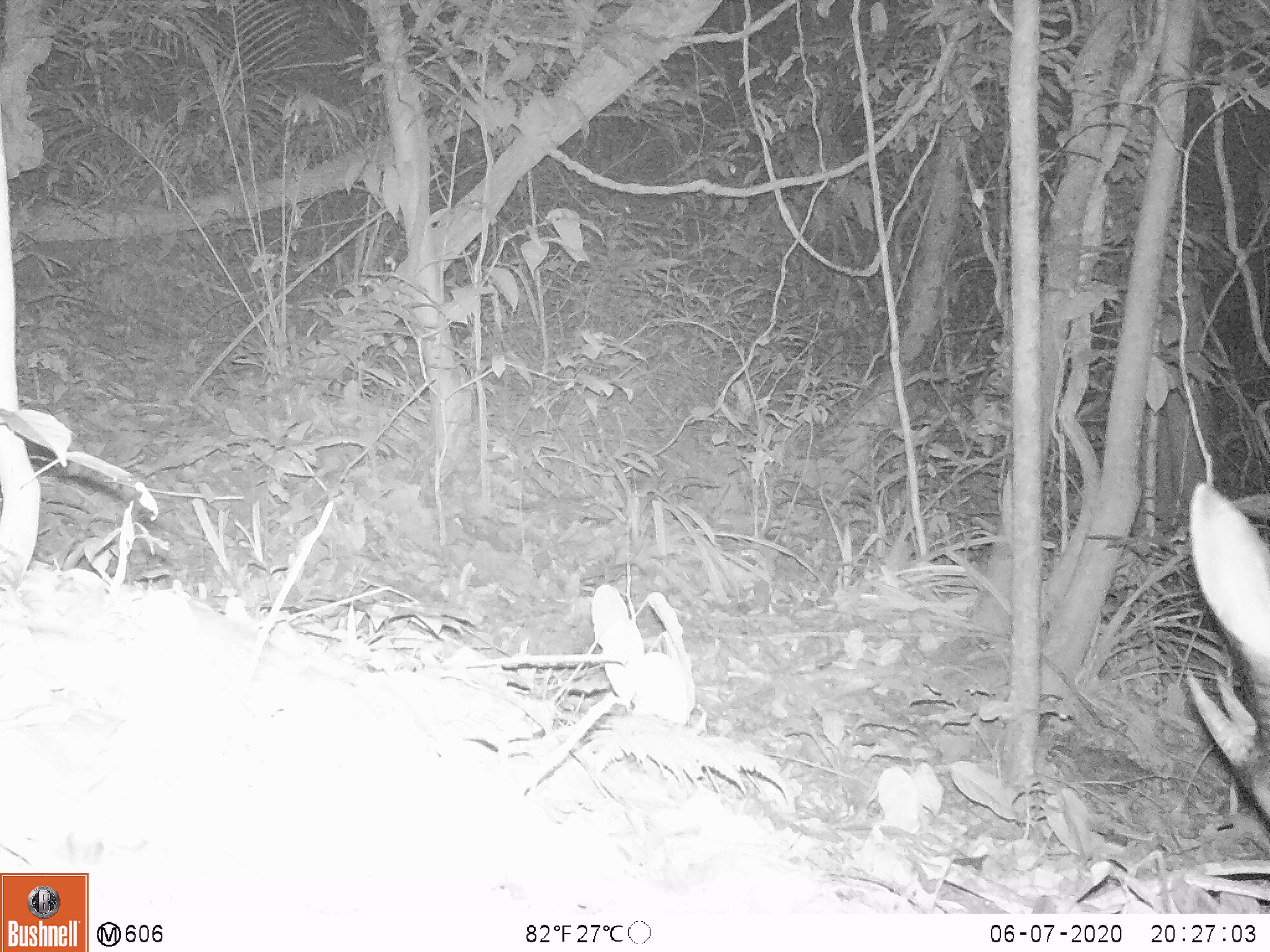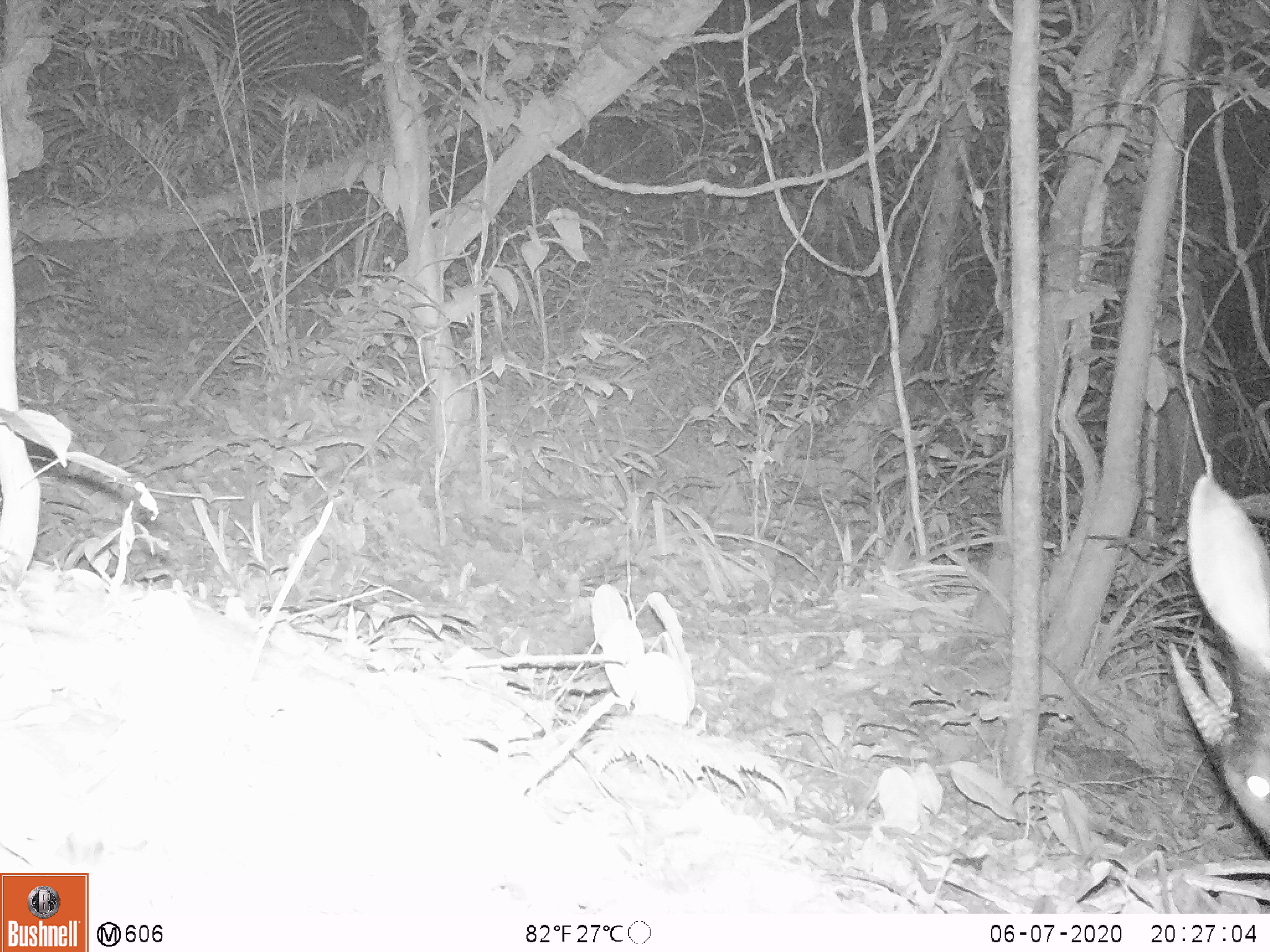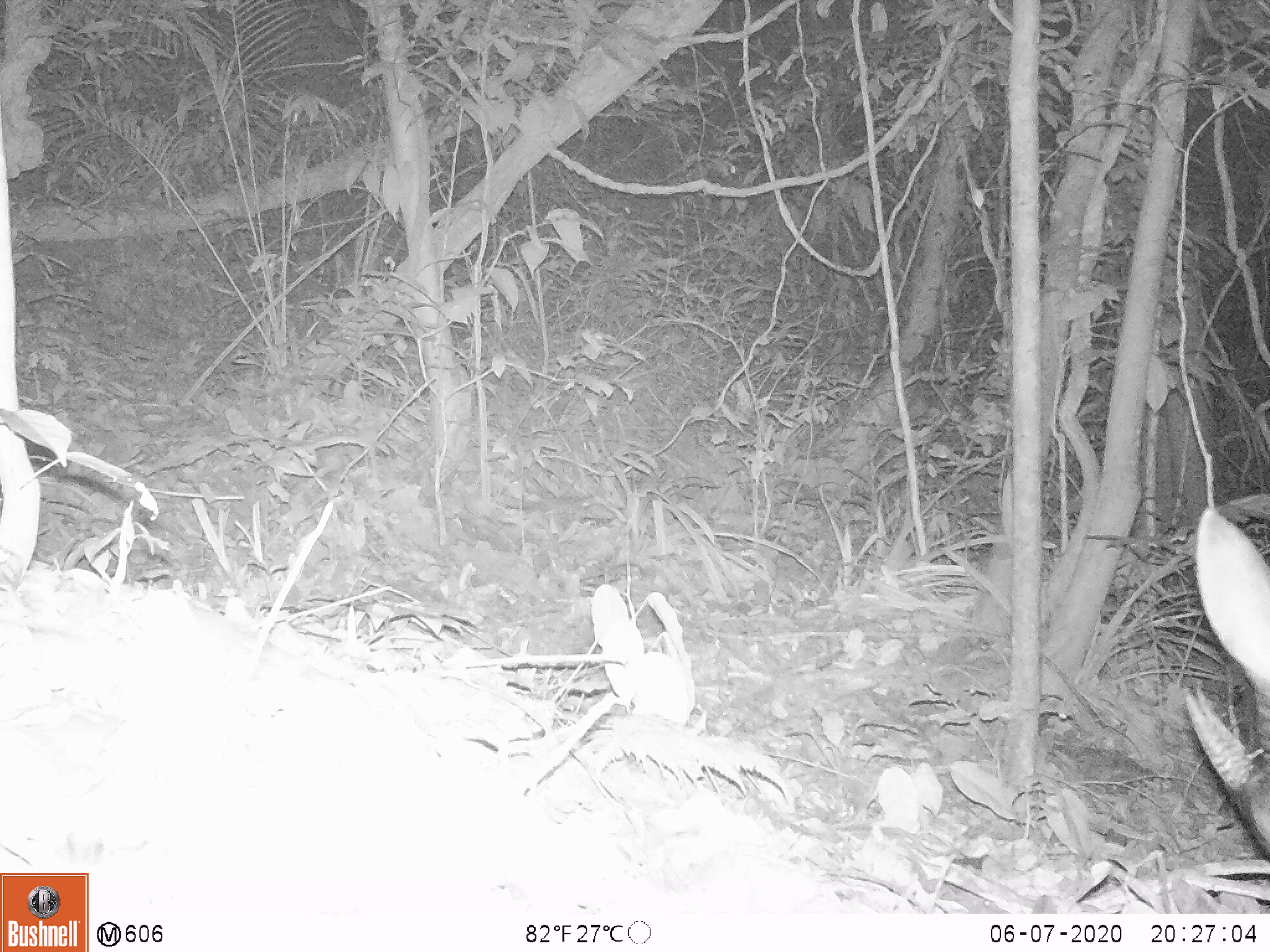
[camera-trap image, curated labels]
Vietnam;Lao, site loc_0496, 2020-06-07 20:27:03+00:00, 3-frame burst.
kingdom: Animalia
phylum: Chordata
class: Mammalia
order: Artiodactyla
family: Bovidae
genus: Capricornis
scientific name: Capricornis sumatraensis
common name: chinese serow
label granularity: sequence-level